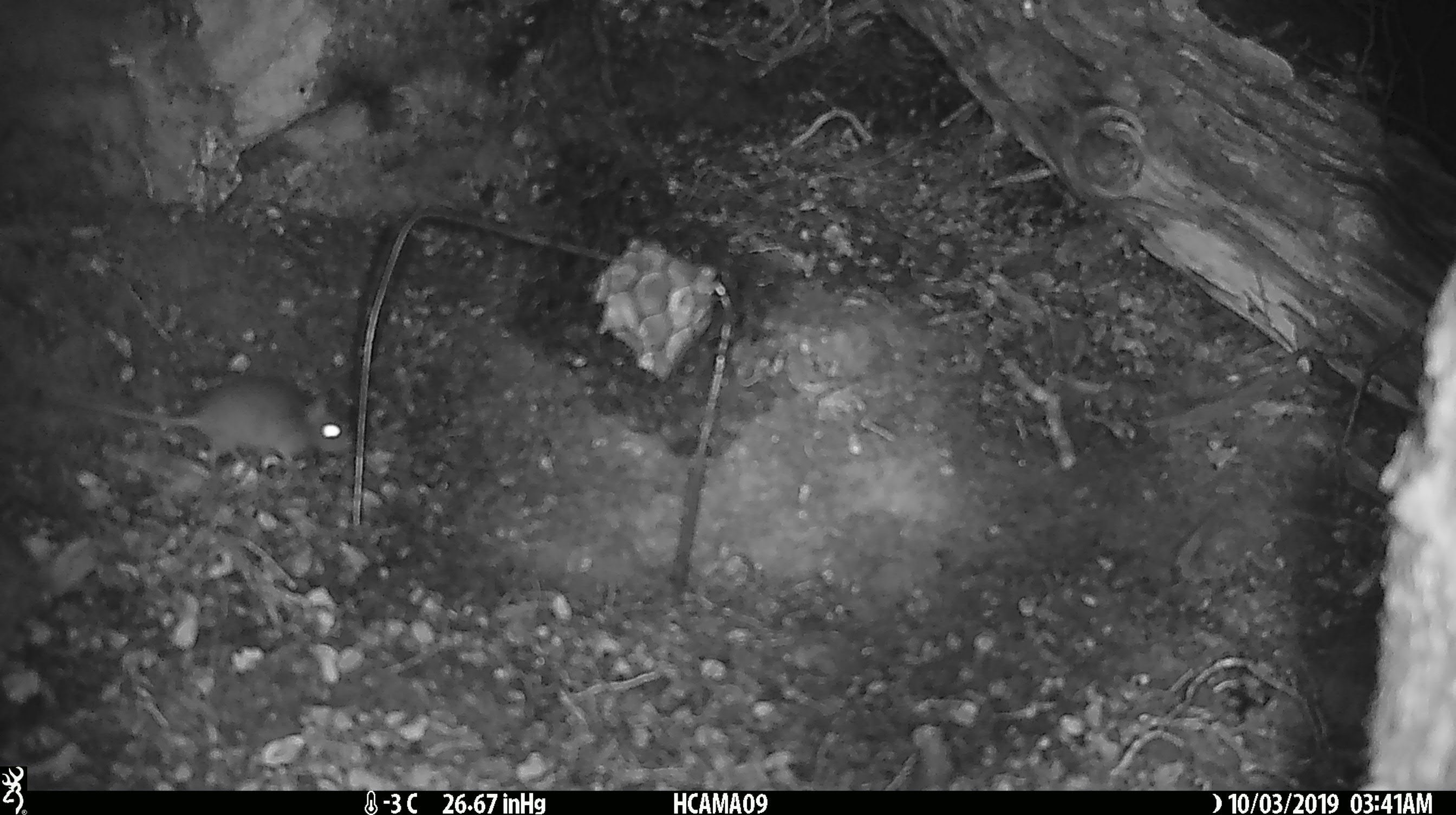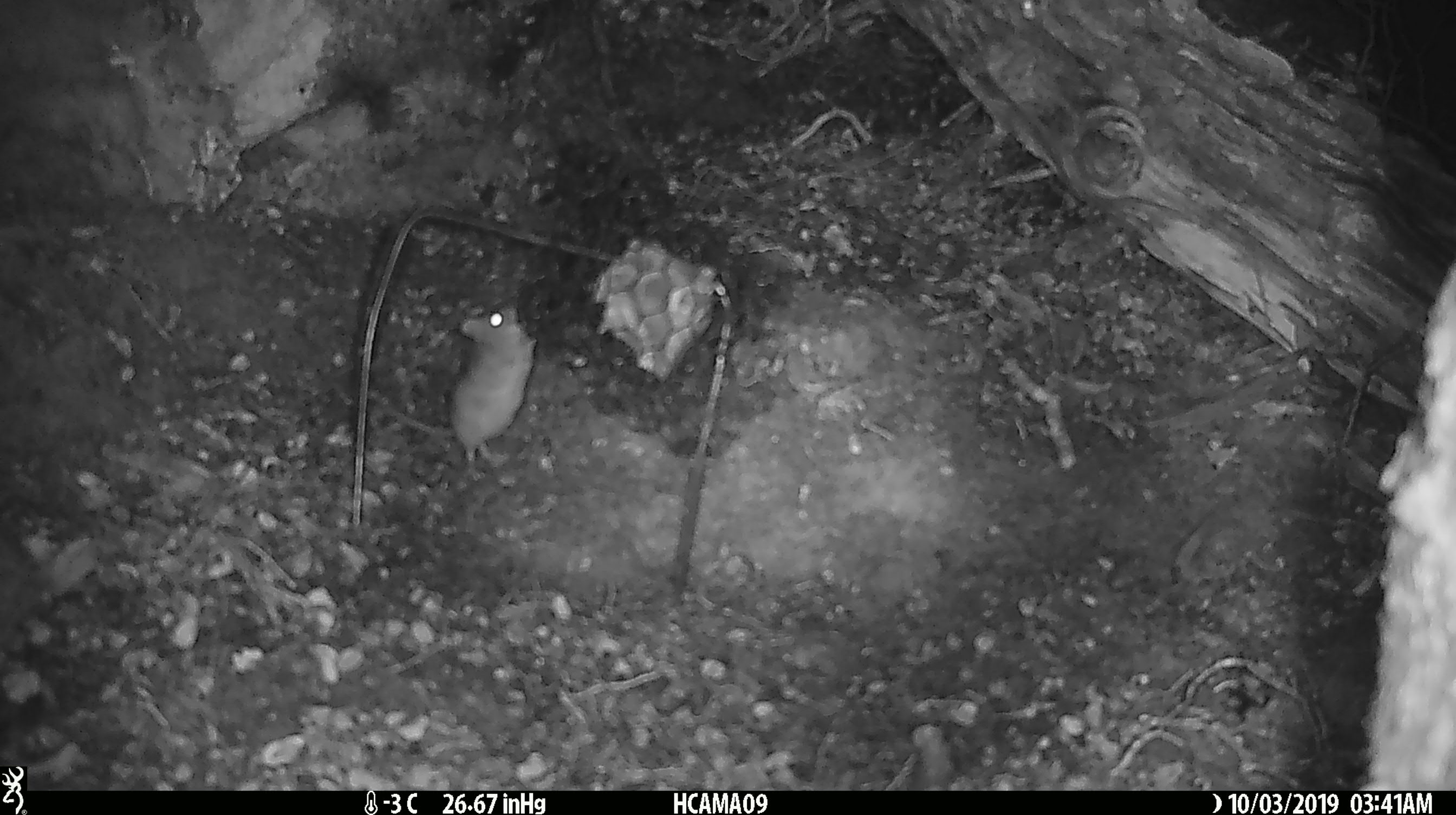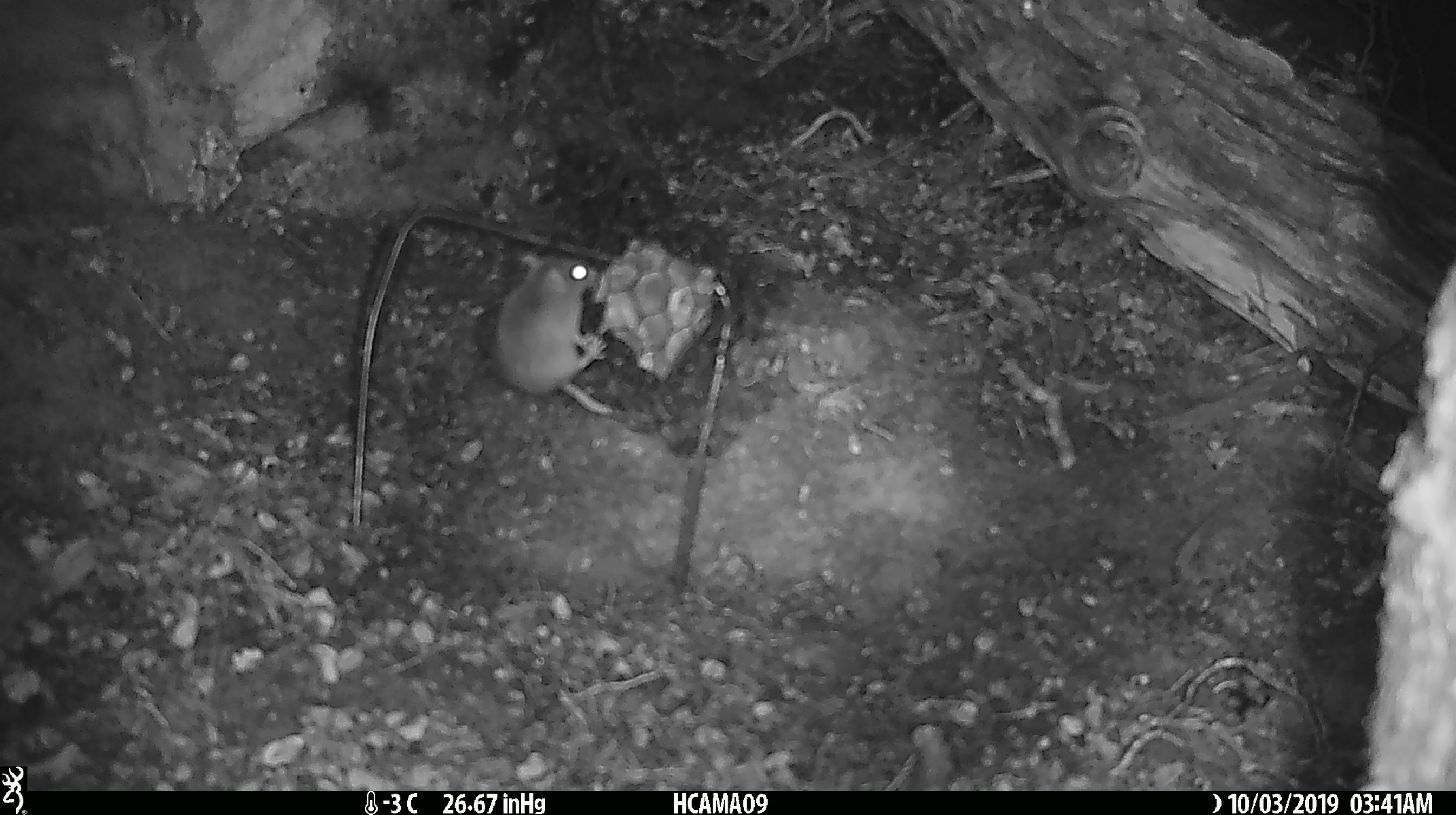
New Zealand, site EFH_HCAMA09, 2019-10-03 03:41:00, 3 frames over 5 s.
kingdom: Animalia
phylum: Chordata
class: Mammalia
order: Rodentia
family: Muridae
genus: Mus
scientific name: Mus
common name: mouse